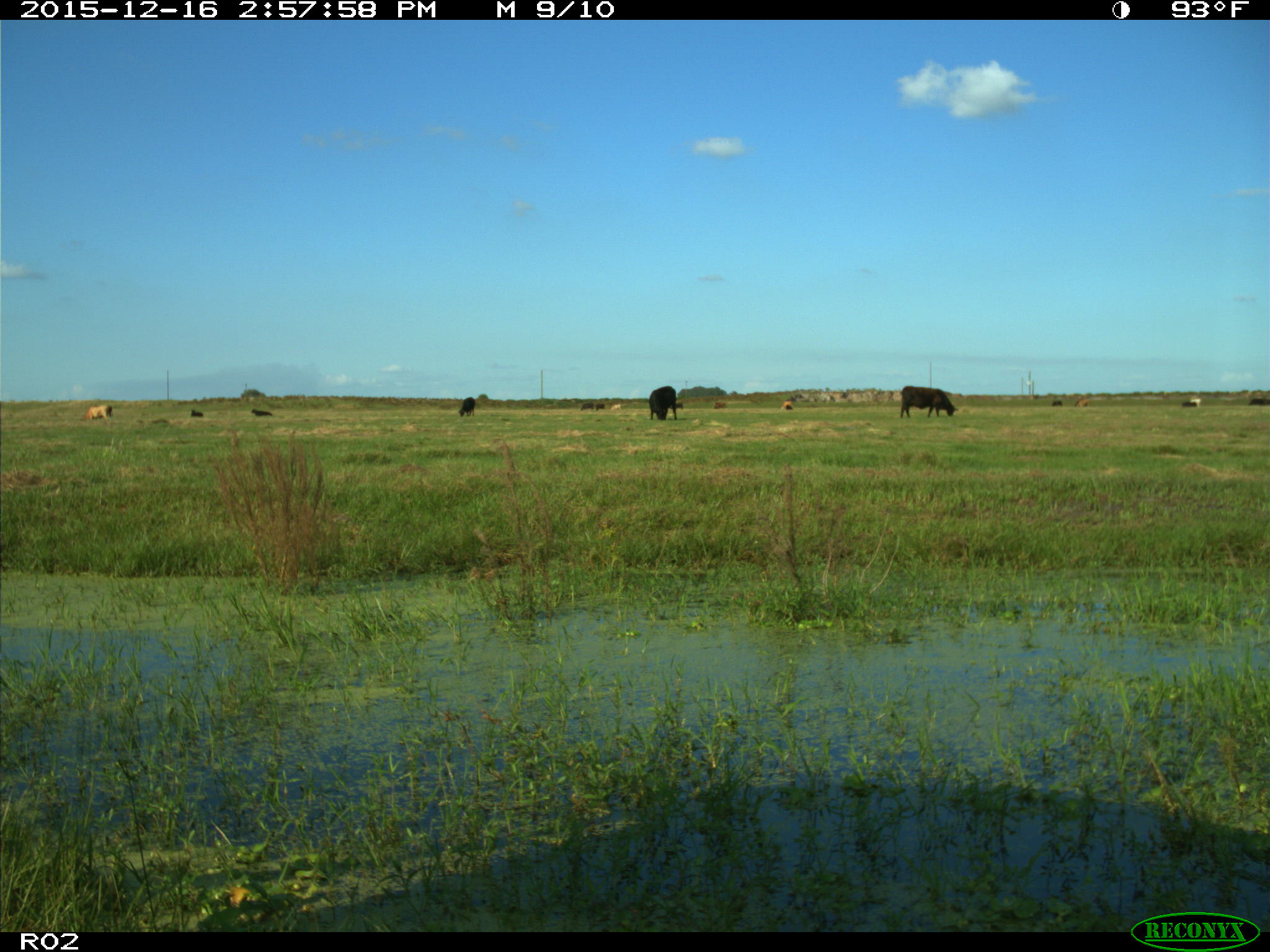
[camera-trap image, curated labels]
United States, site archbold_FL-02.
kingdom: Animalia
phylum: Chordata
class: Mammalia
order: Artiodactyla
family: Bovidae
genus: Bos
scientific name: Bos taurus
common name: domestic cow